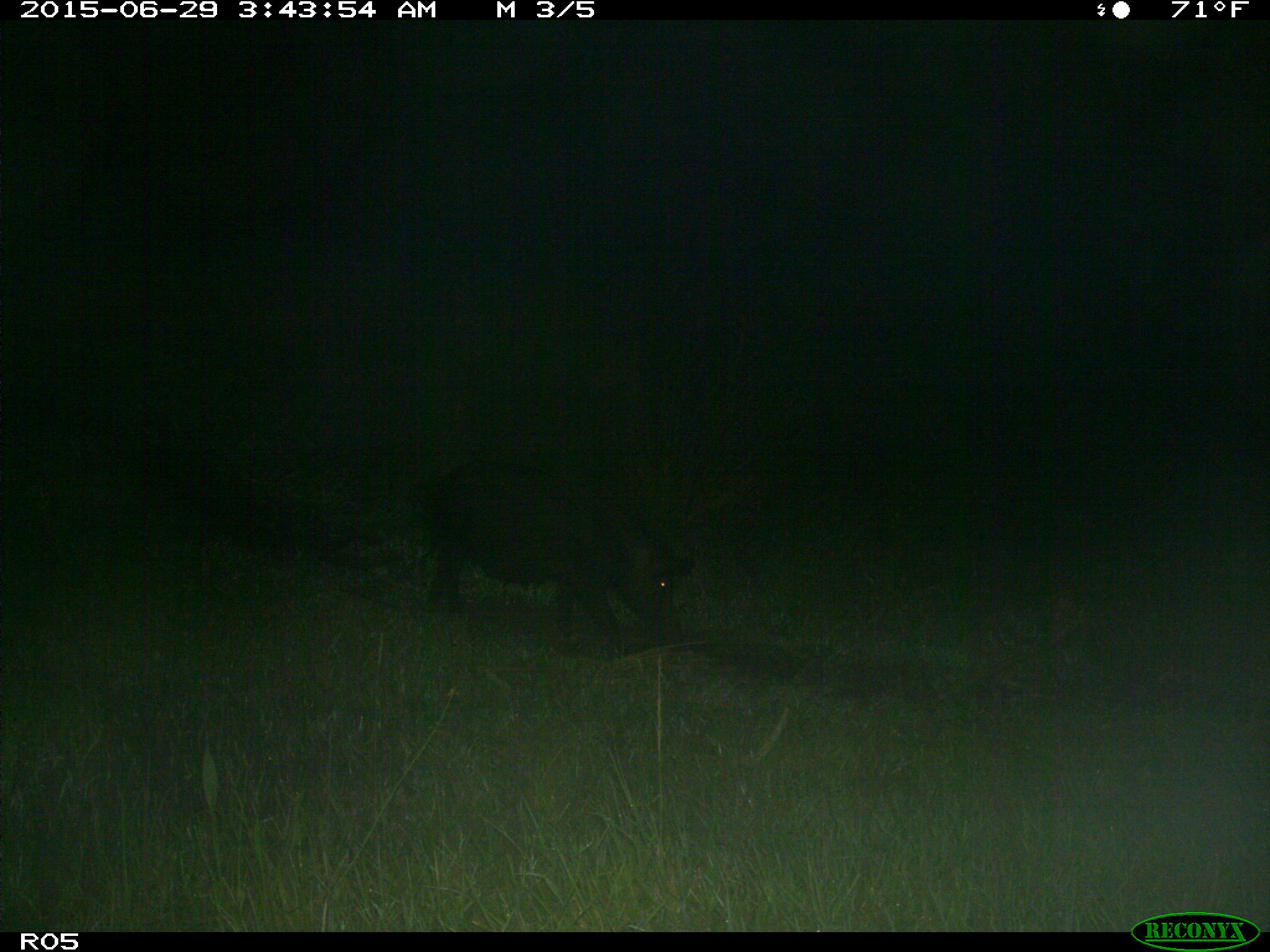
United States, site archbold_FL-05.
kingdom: Animalia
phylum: Chordata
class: Mammalia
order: Artiodactyla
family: Suidae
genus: Sus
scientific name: Sus scrofa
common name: wild boar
Sus scrofa (wild boar).